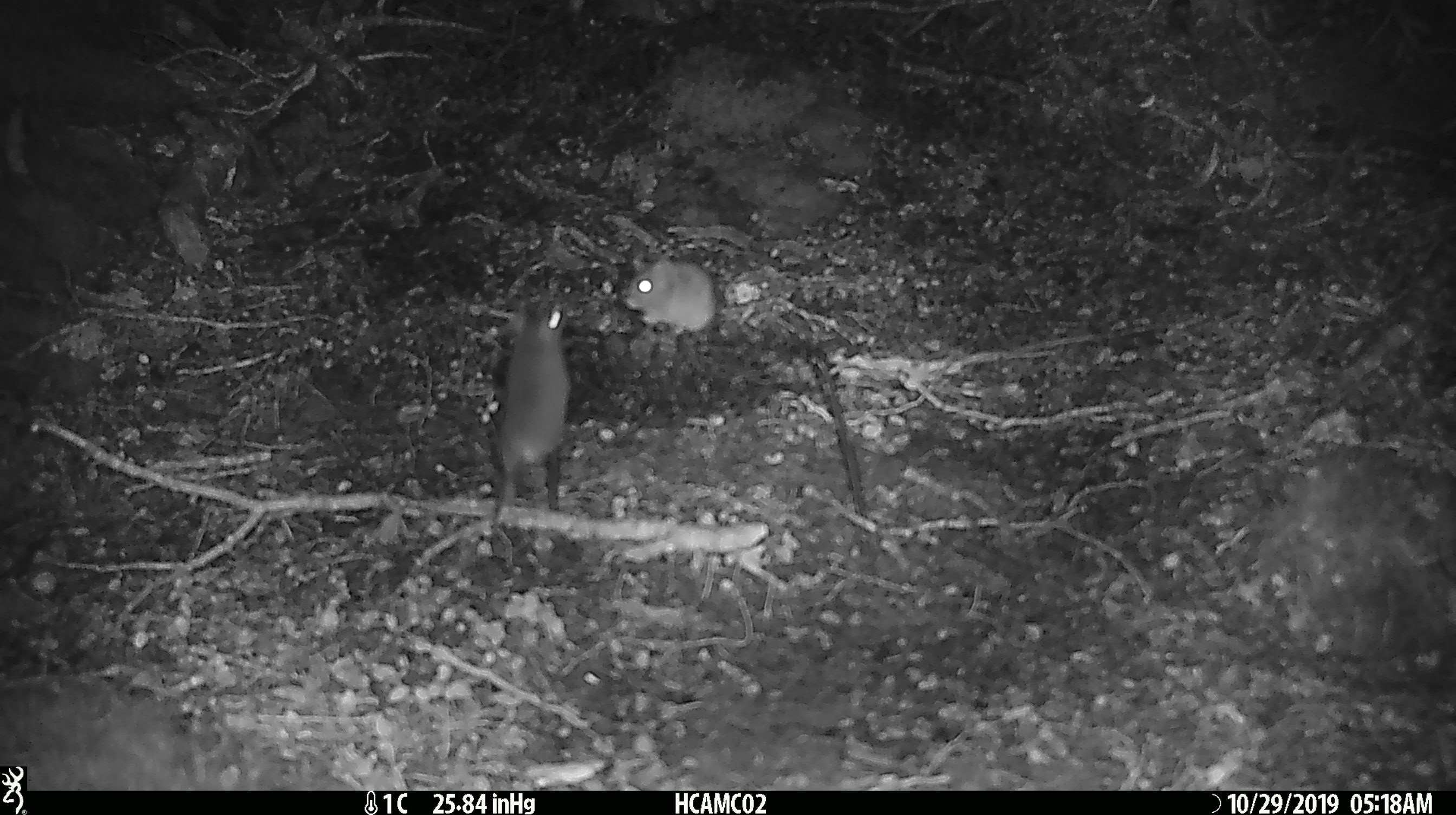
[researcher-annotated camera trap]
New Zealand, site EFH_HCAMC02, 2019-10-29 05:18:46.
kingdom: Animalia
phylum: Chordata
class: Mammalia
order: Rodentia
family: Muridae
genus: Mus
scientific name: Mus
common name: mouse